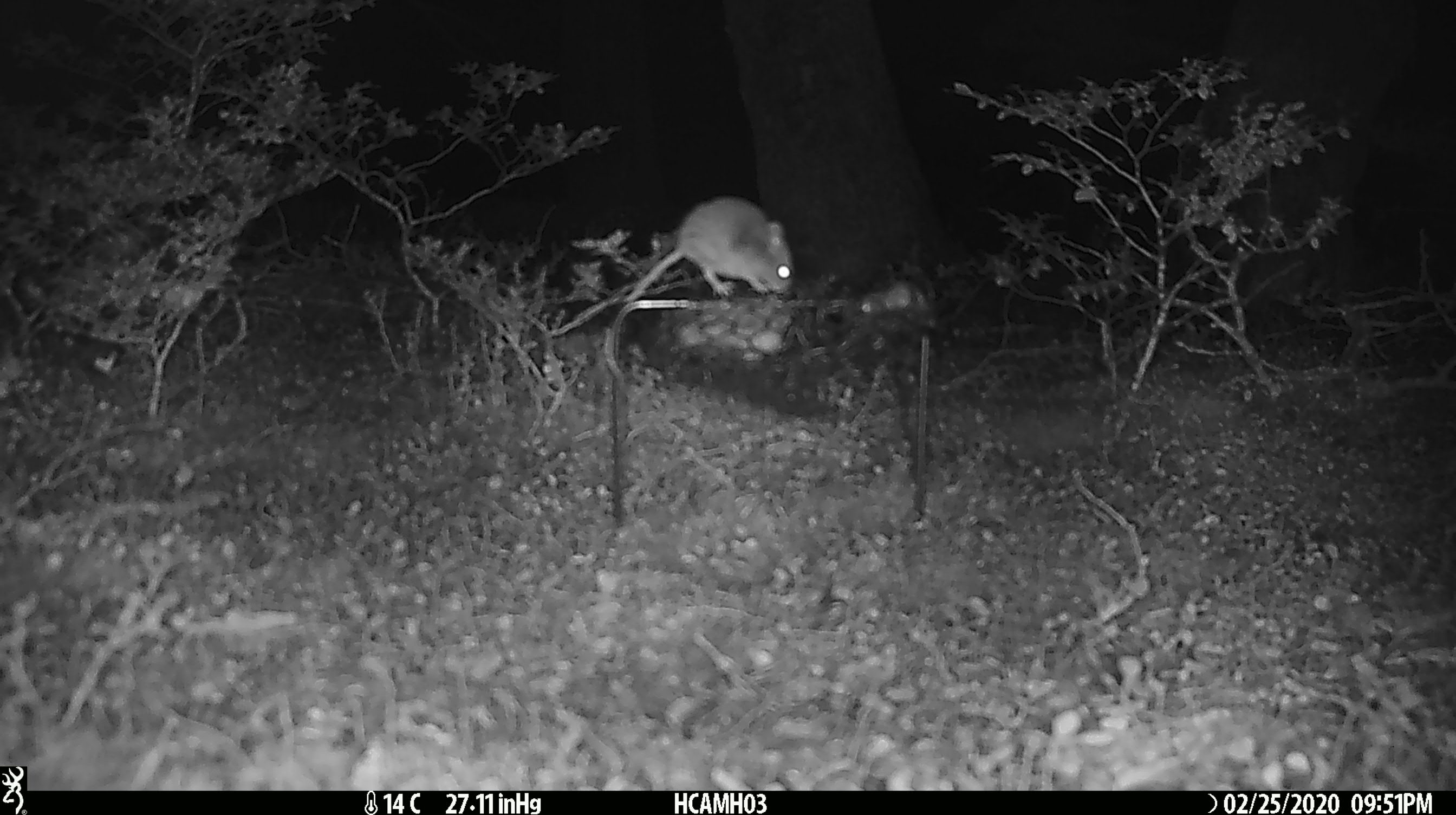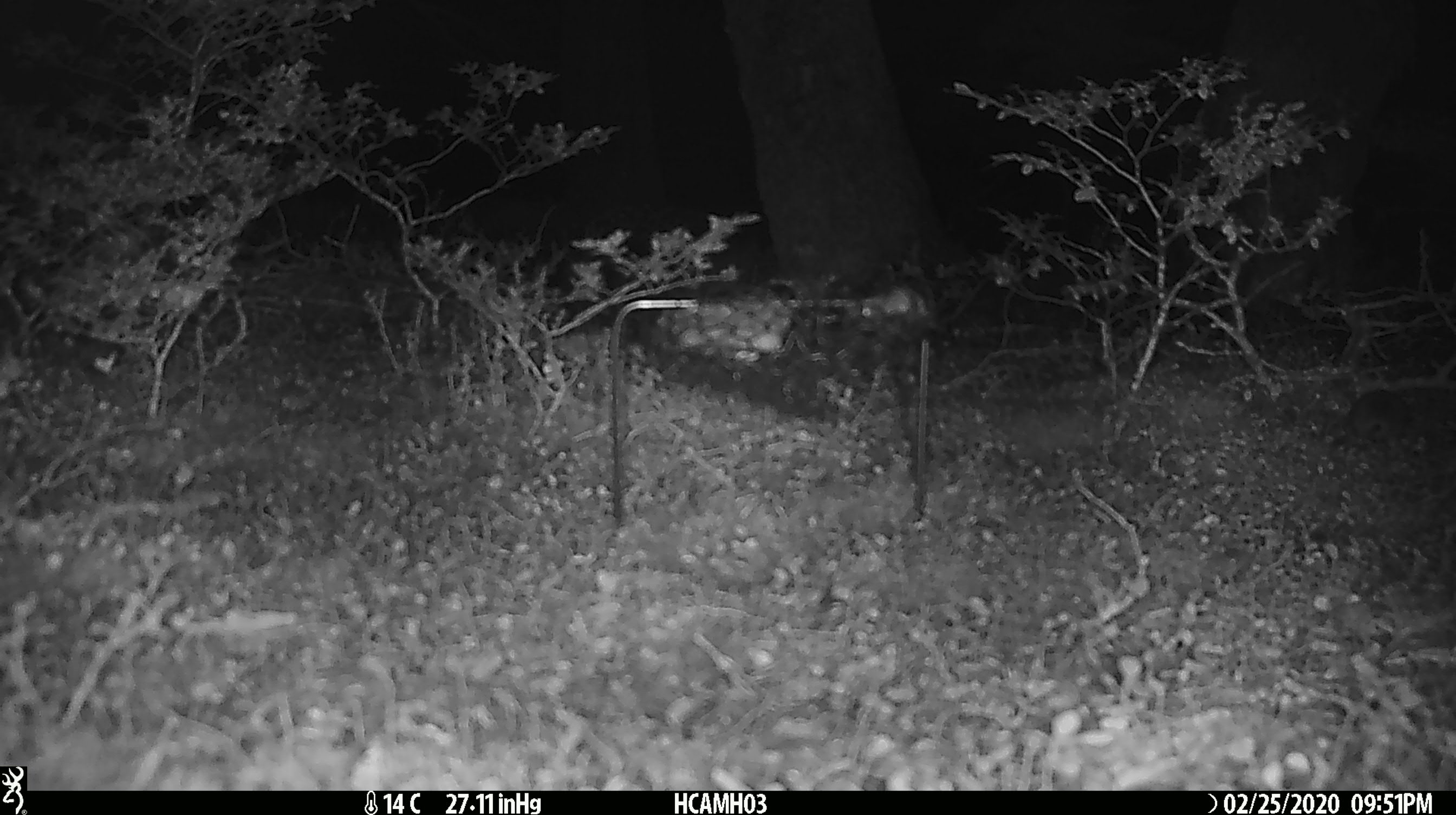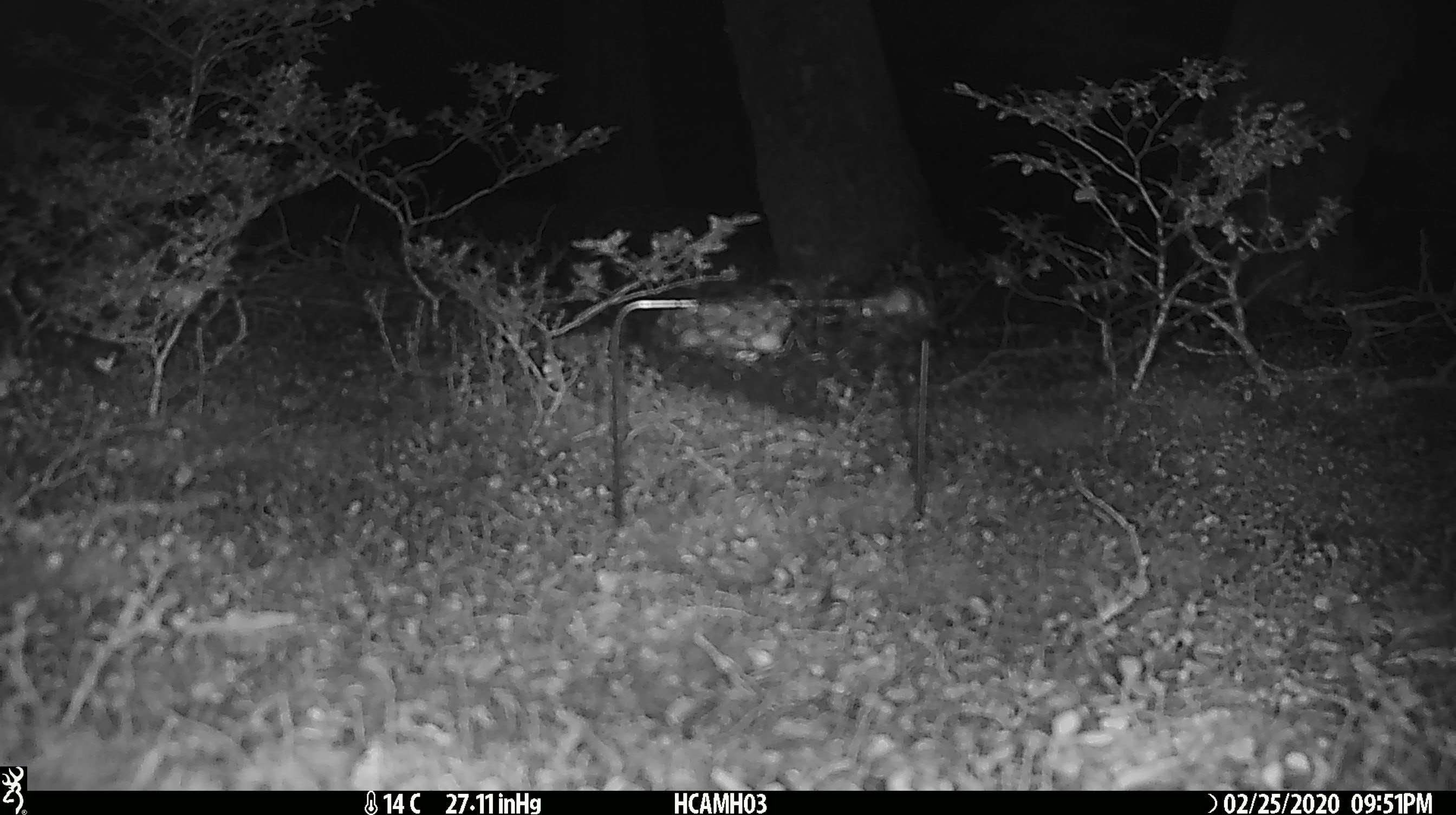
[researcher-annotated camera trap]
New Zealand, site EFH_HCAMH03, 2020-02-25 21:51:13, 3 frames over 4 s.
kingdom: Animalia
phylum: Chordata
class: Mammalia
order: Rodentia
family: Muridae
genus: Mus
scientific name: Mus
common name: mouse